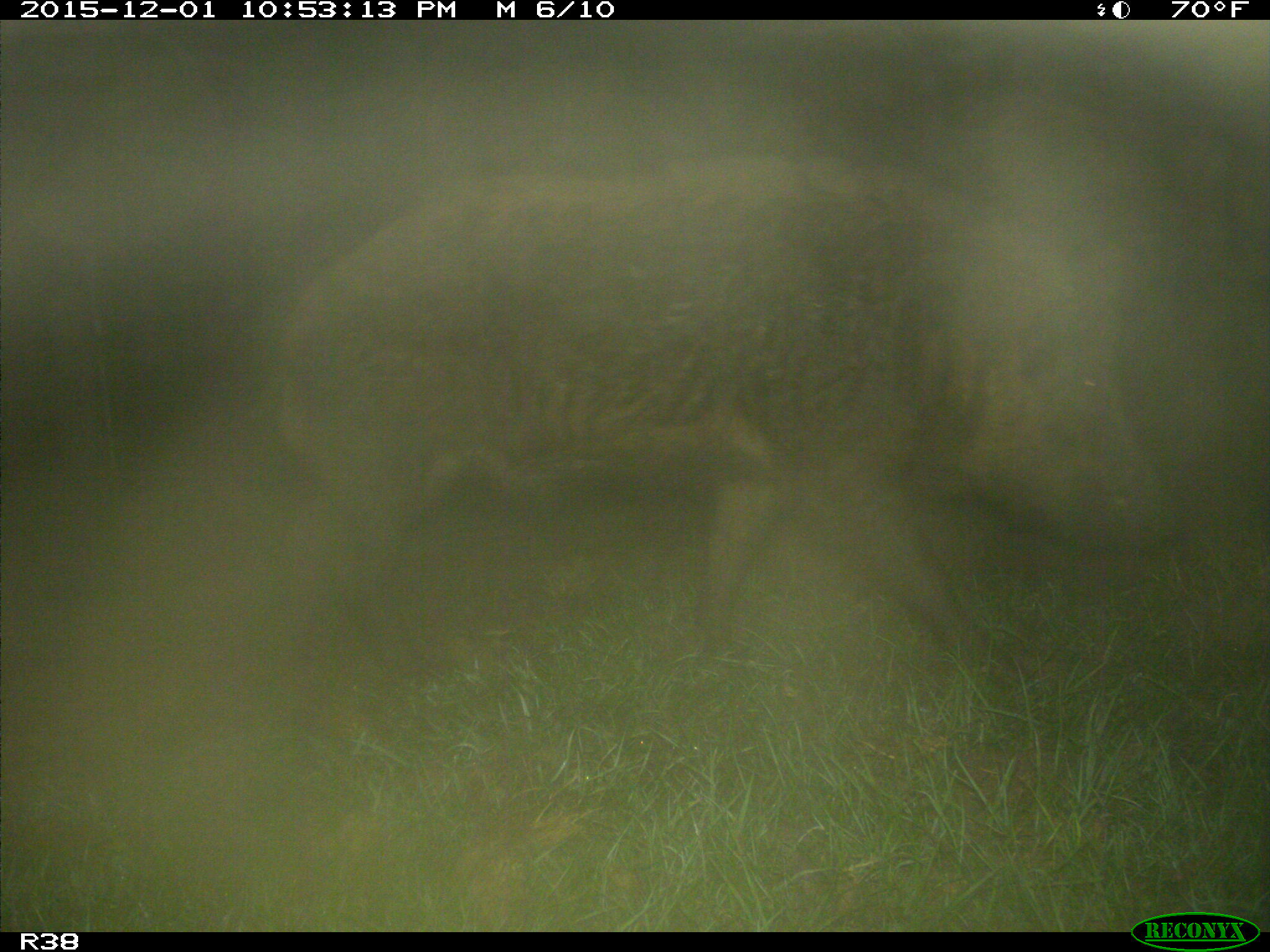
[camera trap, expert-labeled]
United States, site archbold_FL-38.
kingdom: Animalia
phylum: Chordata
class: Mammalia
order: Artiodactyla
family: Suidae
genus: Sus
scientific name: Sus scrofa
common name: wild boar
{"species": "Sus scrofa (wild boar)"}